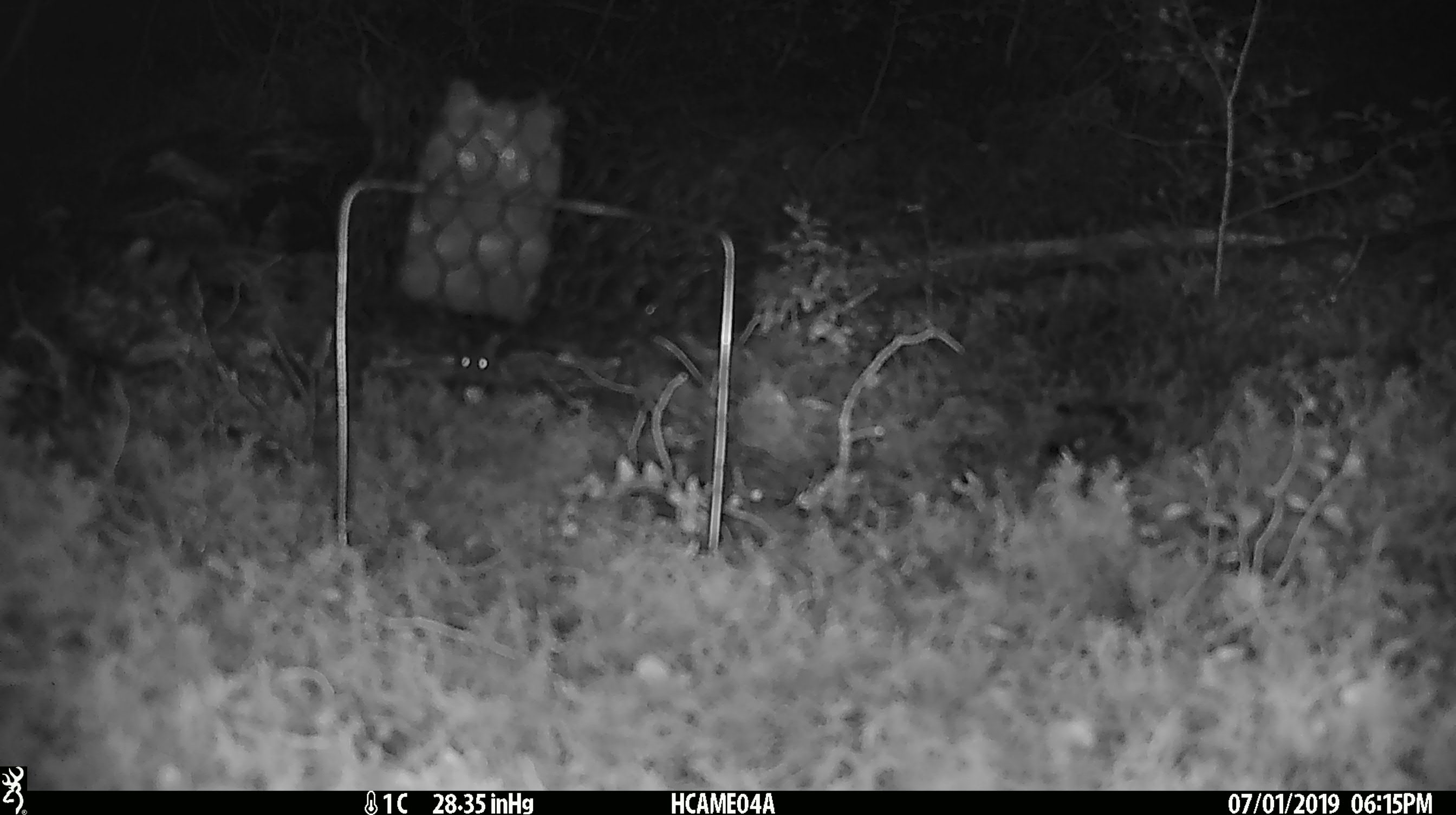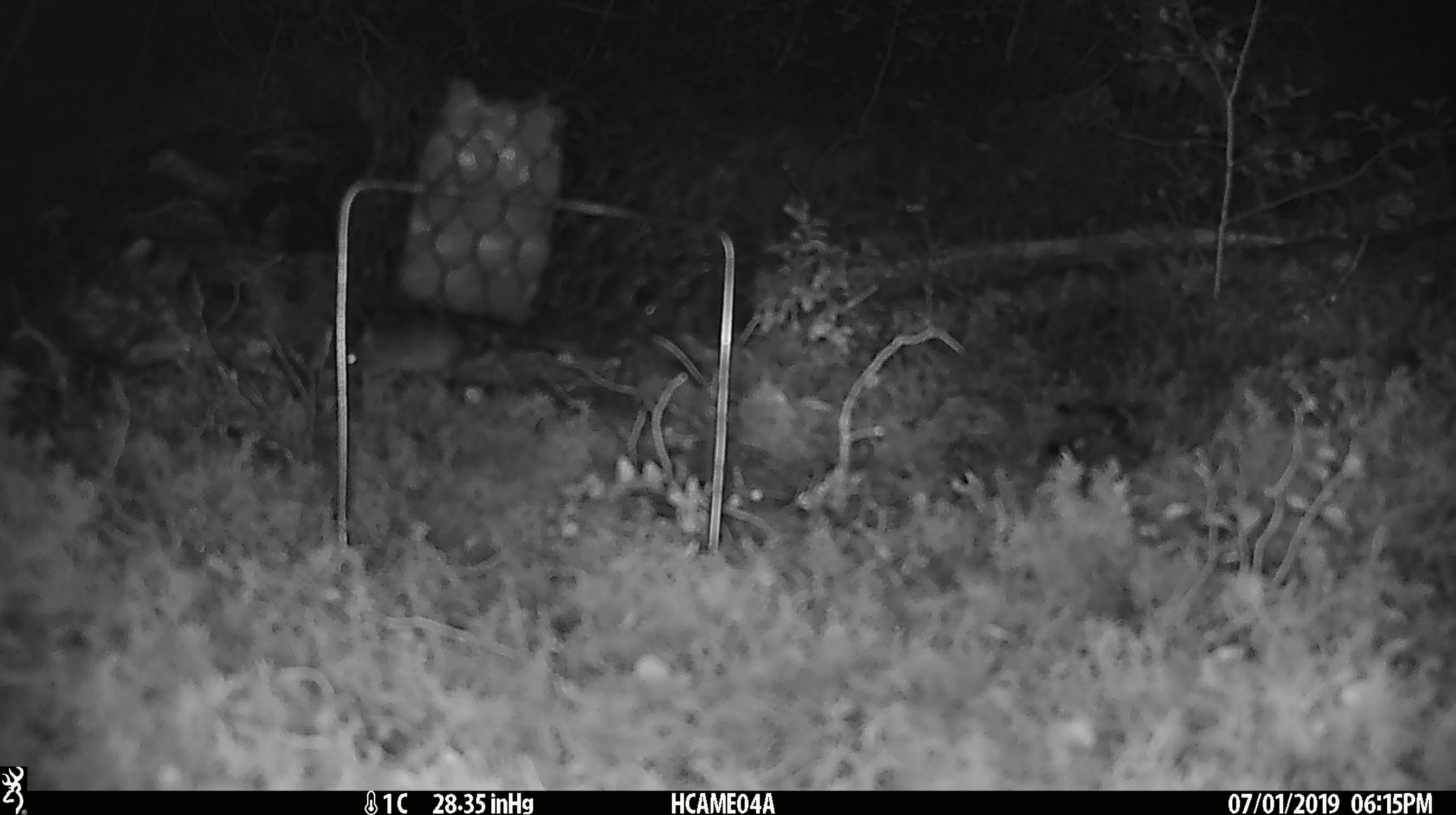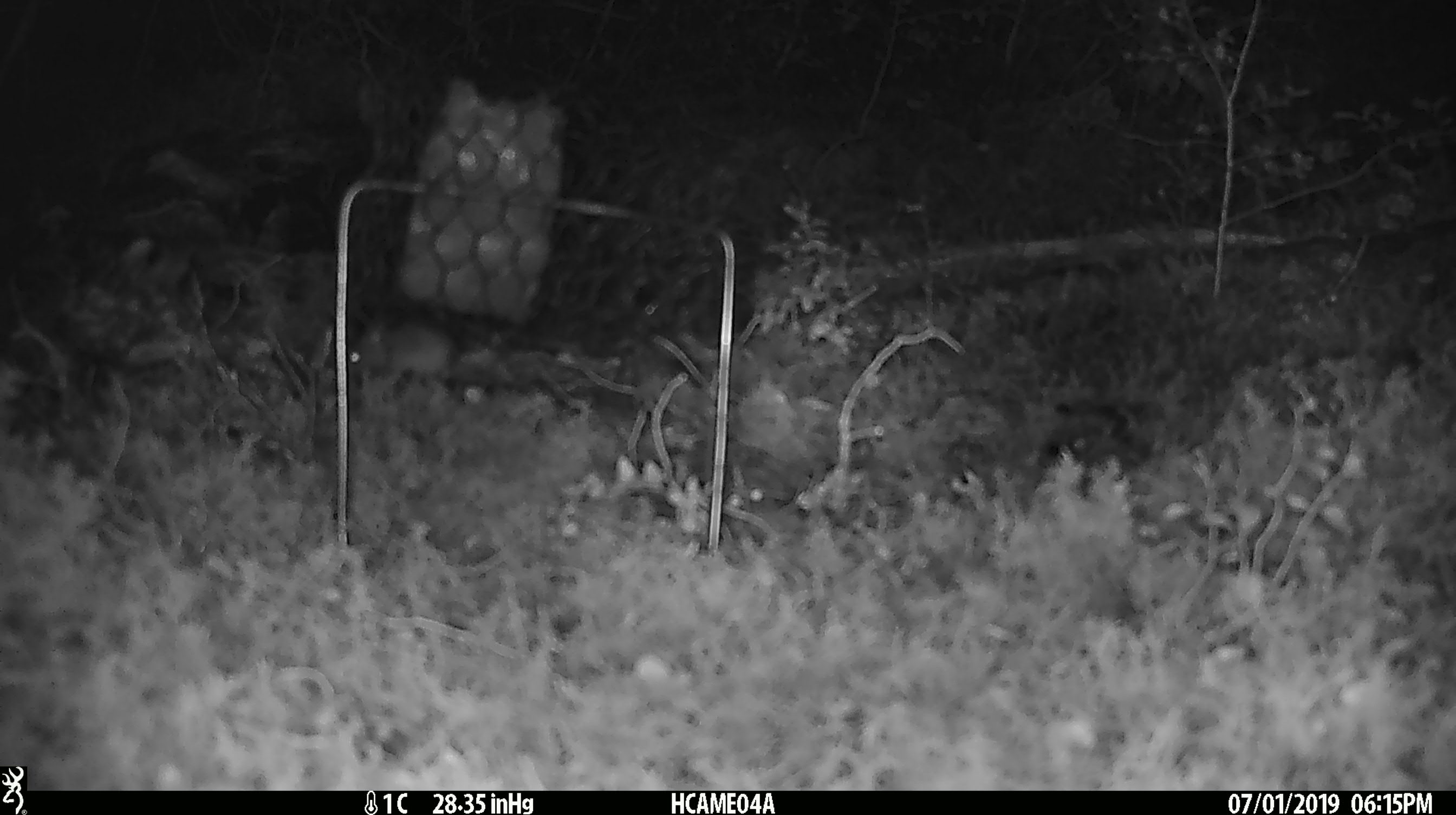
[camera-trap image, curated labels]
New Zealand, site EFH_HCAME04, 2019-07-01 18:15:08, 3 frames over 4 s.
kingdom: Animalia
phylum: Chordata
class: Mammalia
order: Rodentia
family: Muridae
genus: Mus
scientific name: Mus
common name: mouse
Mouse (Mus).